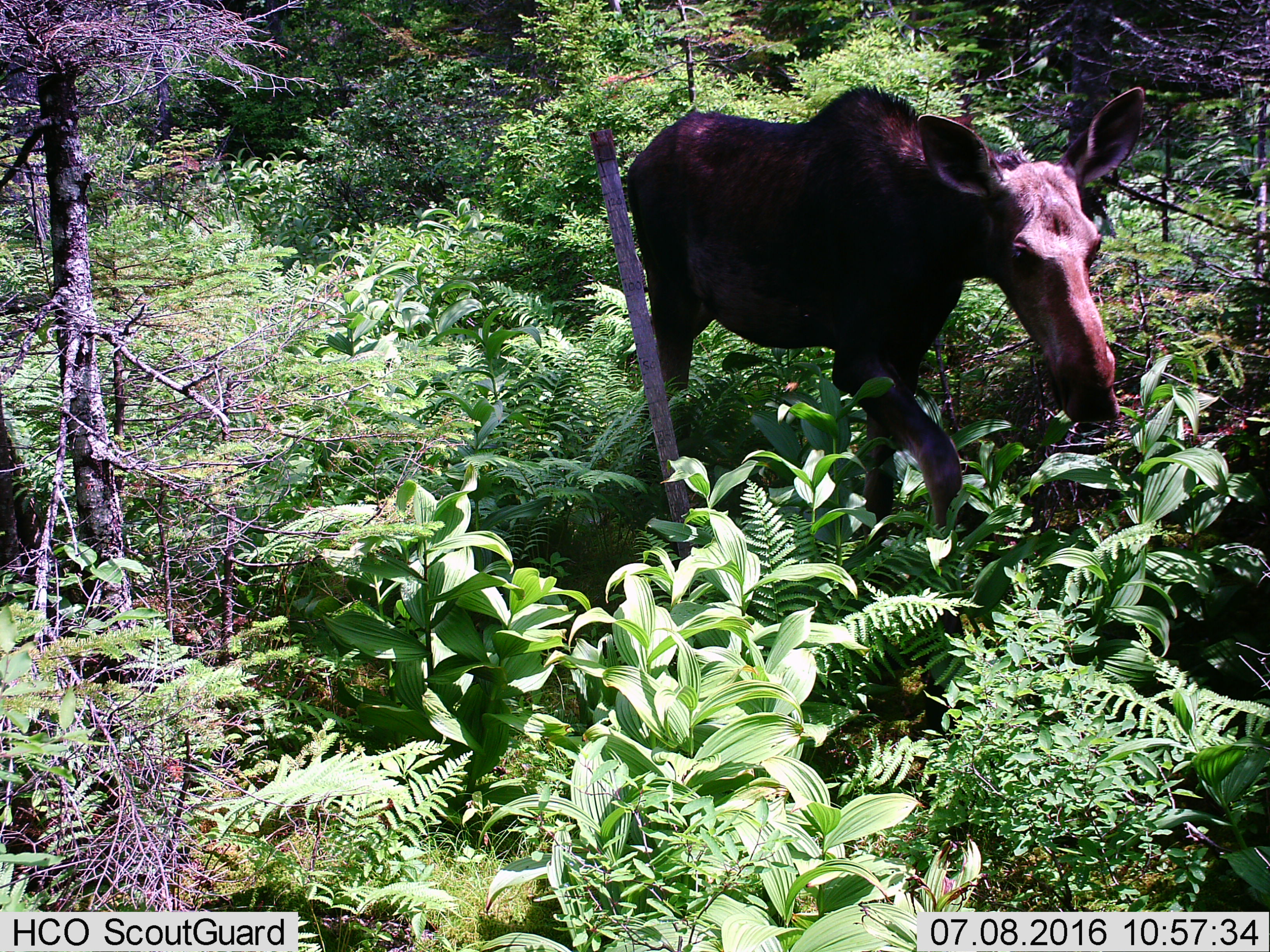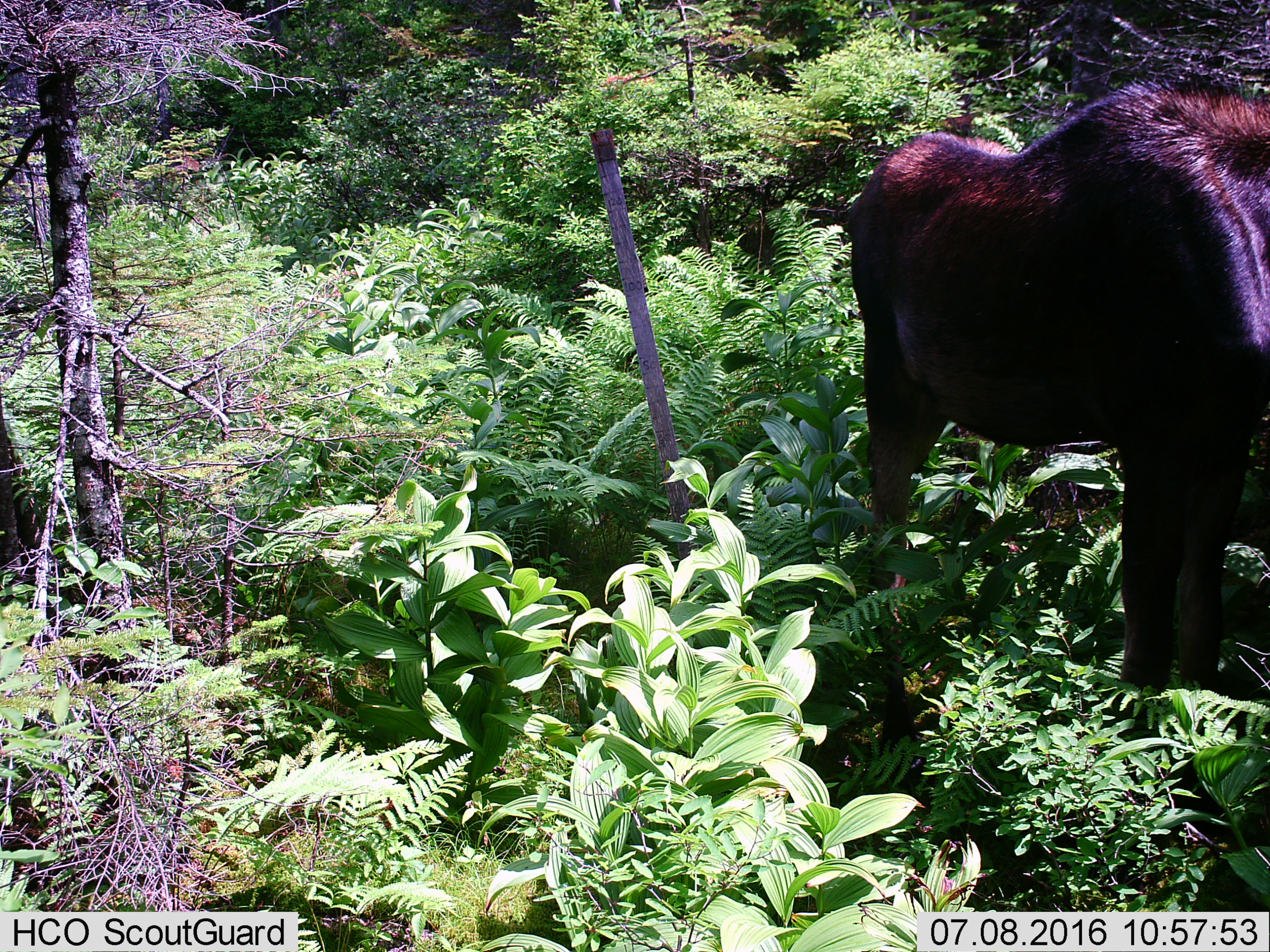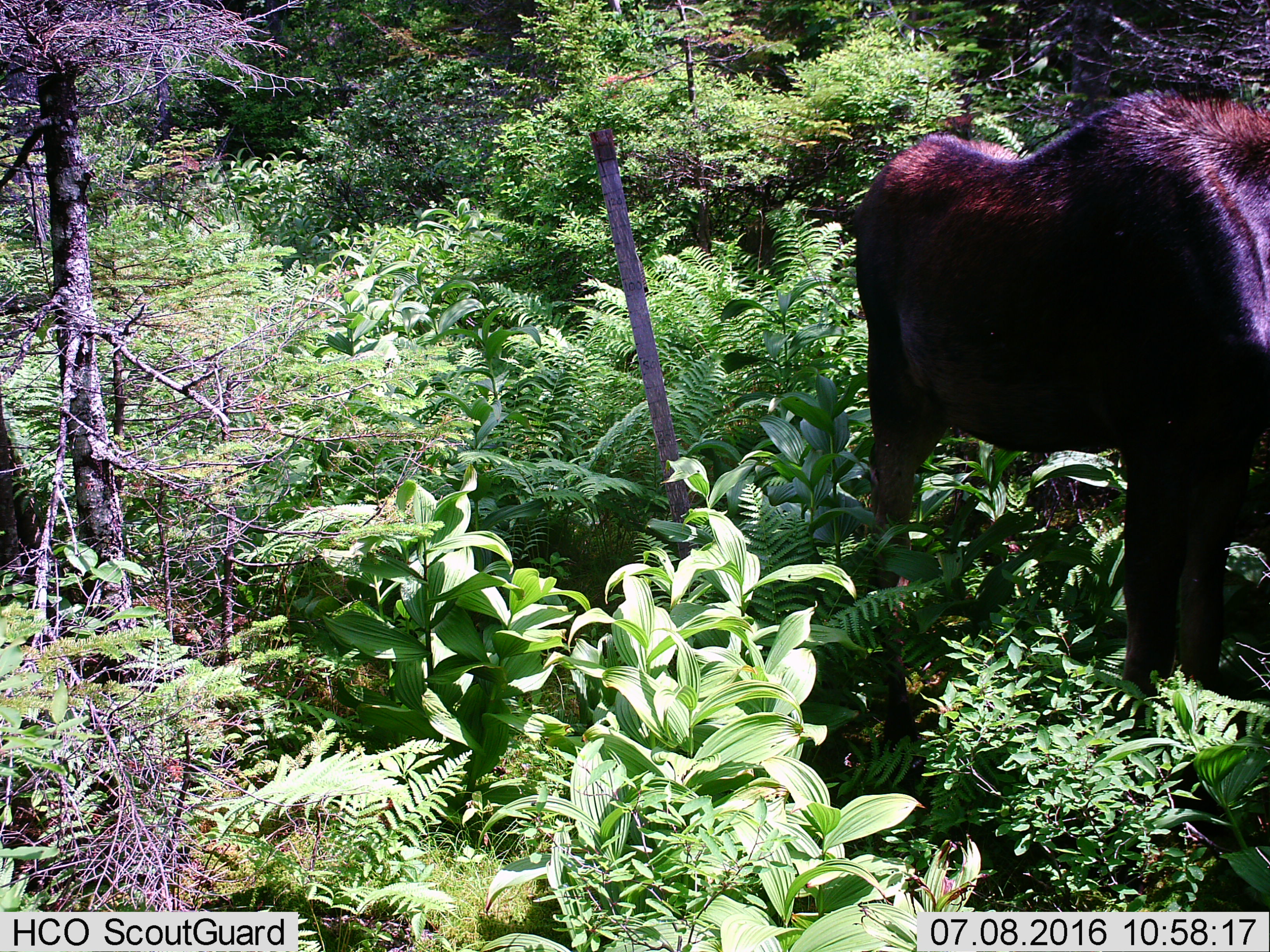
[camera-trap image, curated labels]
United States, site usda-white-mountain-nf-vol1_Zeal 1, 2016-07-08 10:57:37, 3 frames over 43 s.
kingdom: Animalia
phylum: Chordata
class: Mammalia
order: Artiodactyla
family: Cervidae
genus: Alces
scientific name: Alces alces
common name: moose